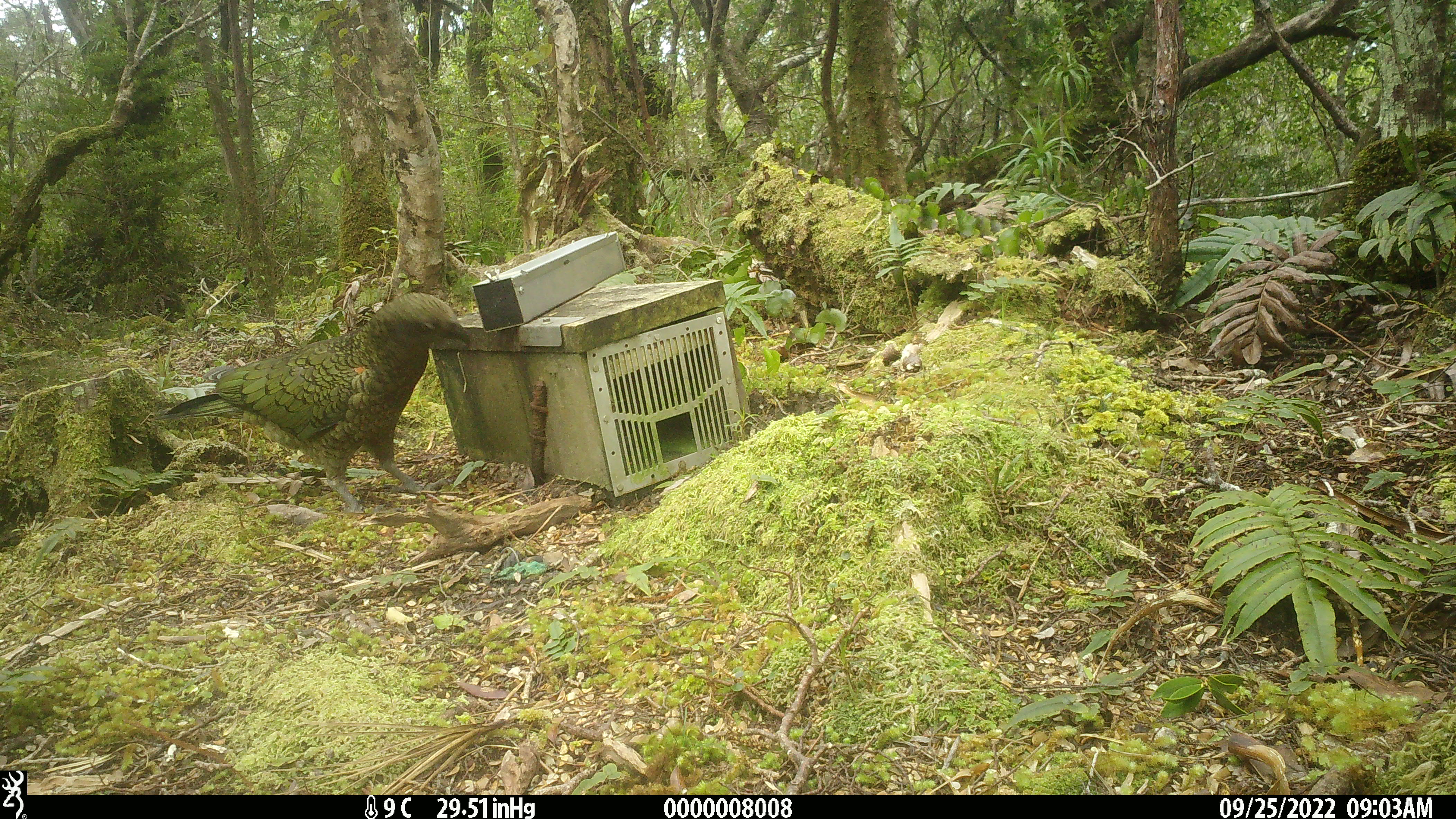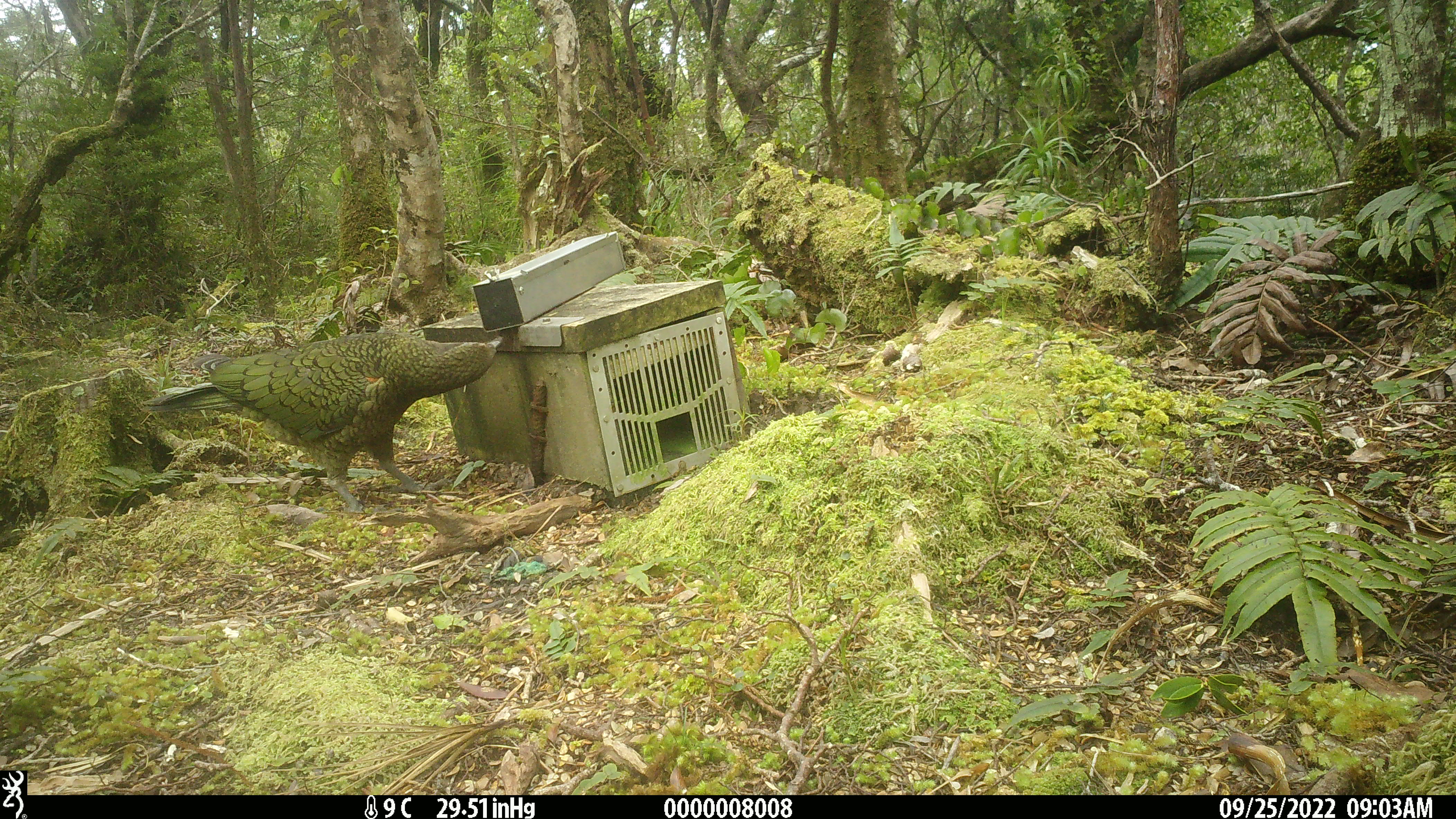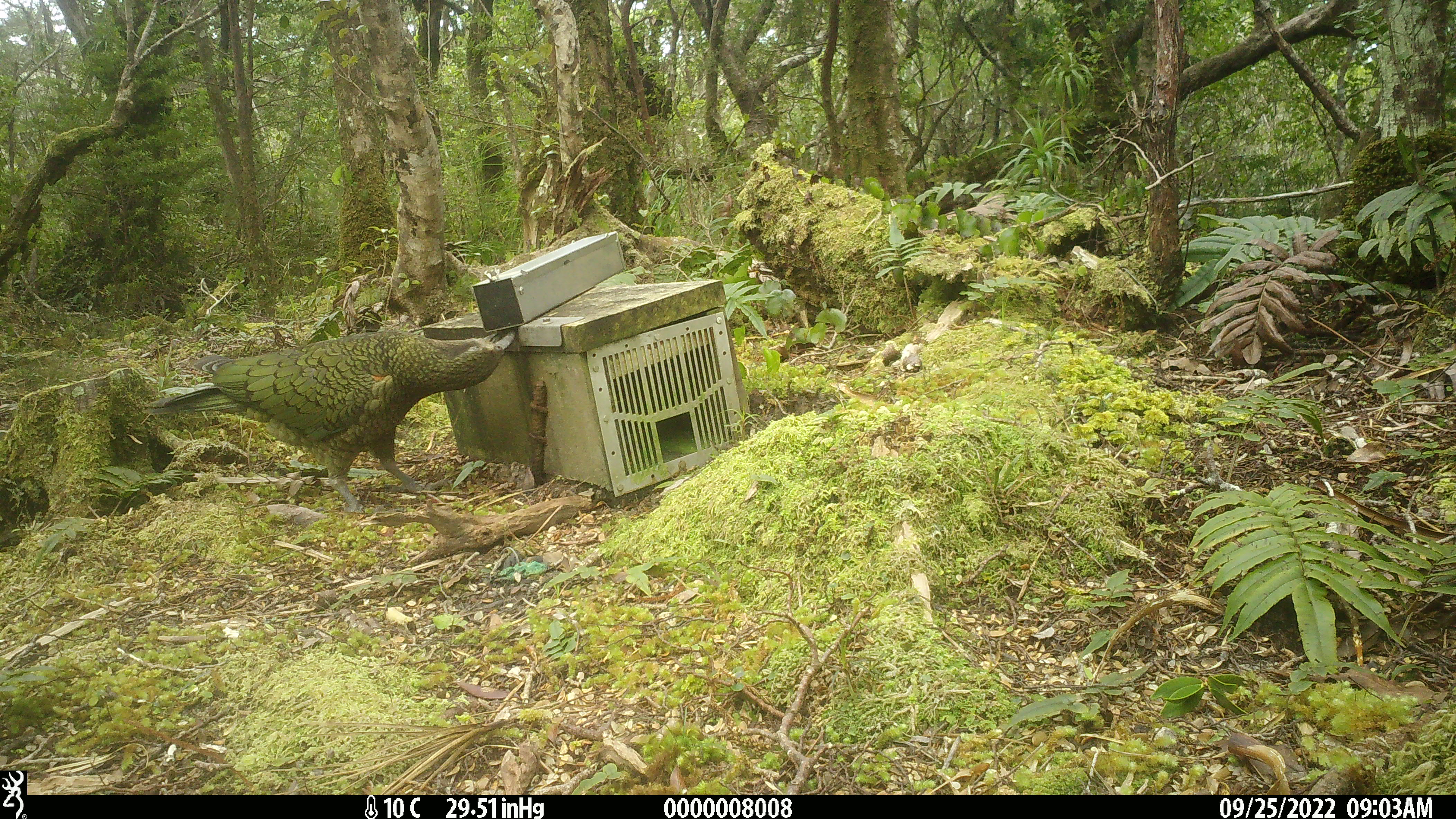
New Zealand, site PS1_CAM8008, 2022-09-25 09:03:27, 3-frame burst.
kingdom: Animalia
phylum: Chordata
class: Aves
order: Psittaciformes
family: Strigopidae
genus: Nestor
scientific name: Nestor notabilis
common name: kea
Kea (Nestor notabilis).